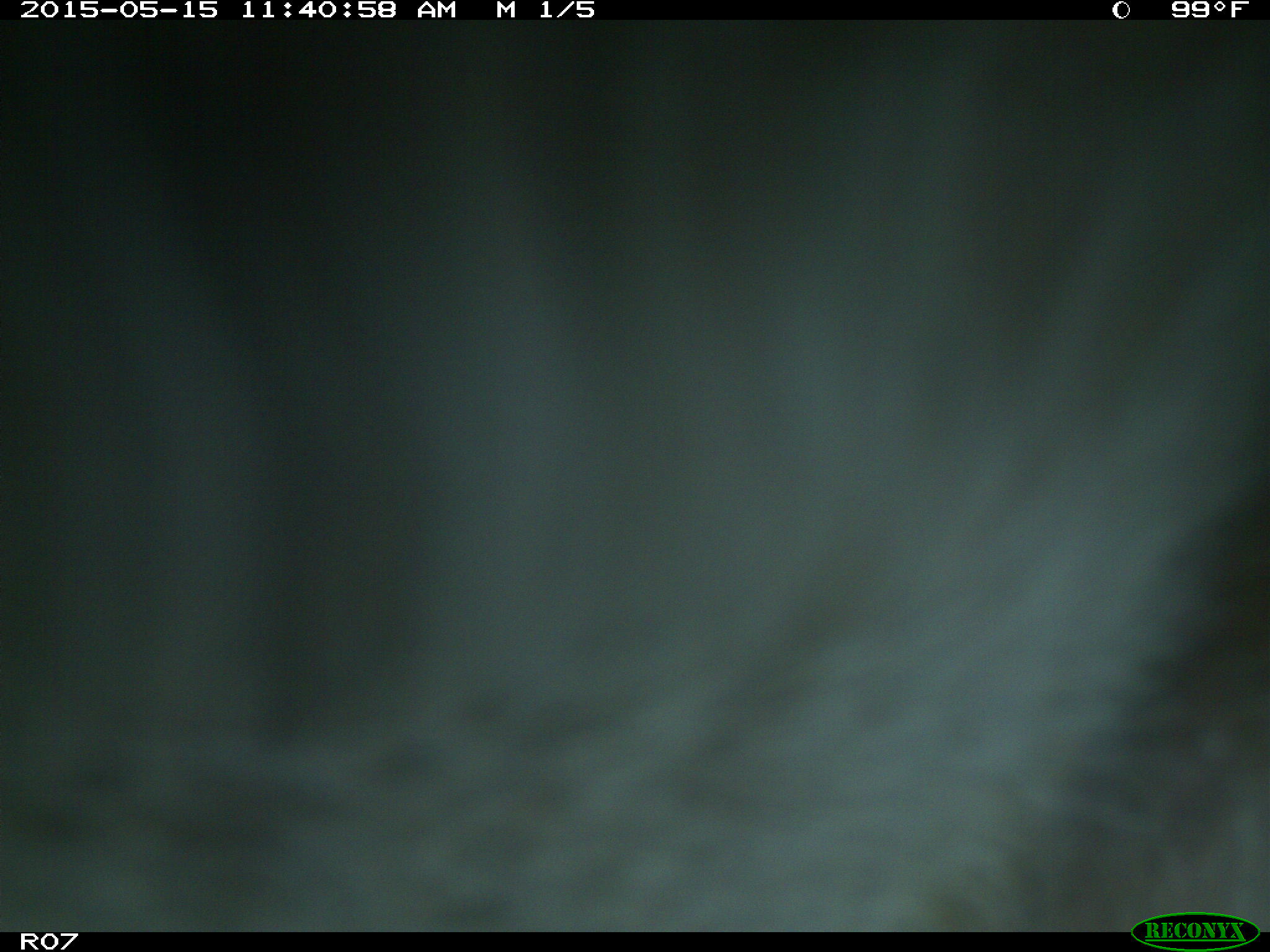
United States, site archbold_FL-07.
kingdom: Animalia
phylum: Chordata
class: Mammalia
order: Artiodactyla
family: Bovidae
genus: Bos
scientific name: Bos taurus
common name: domestic cow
Bos taurus (domestic cow).